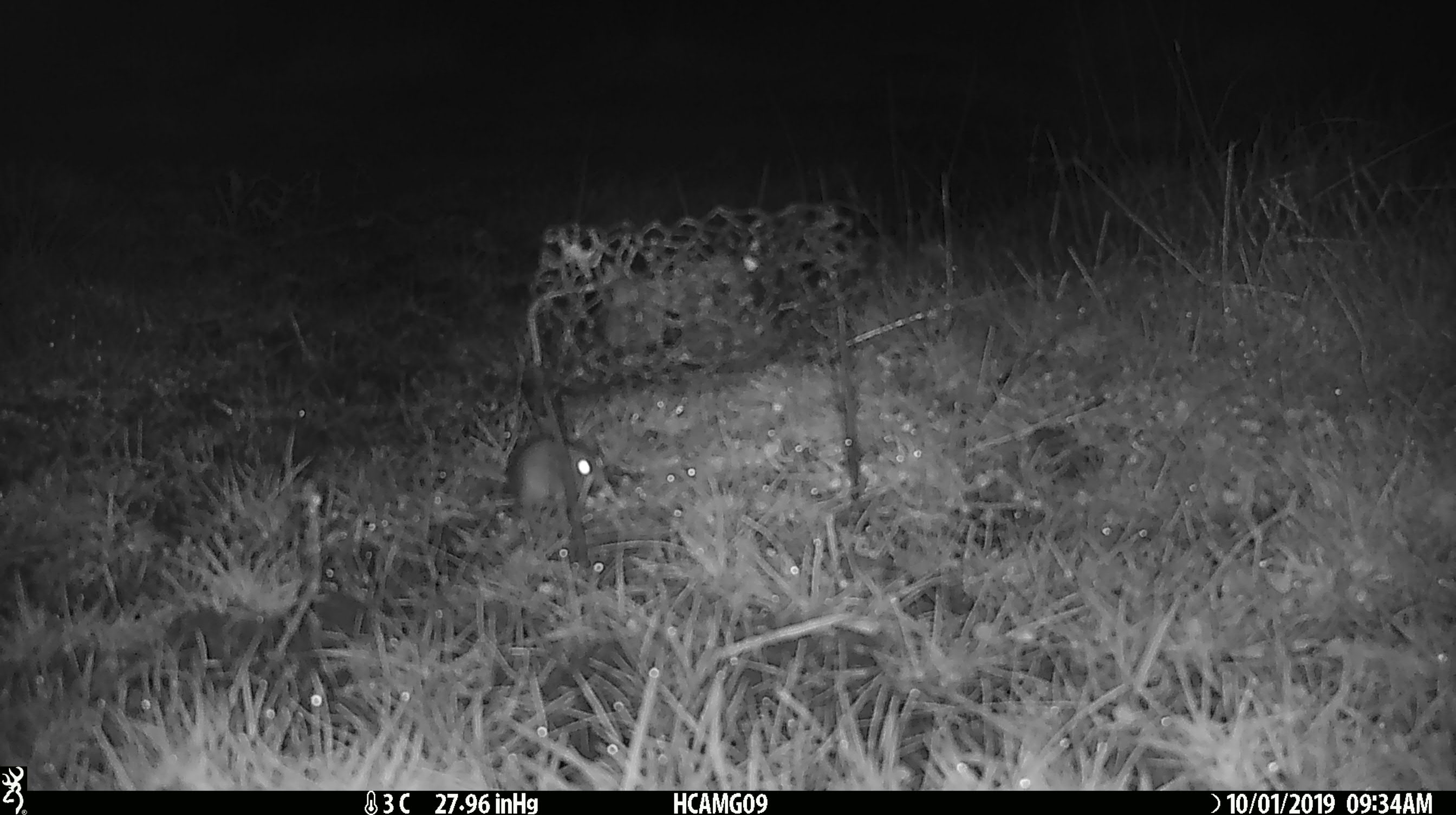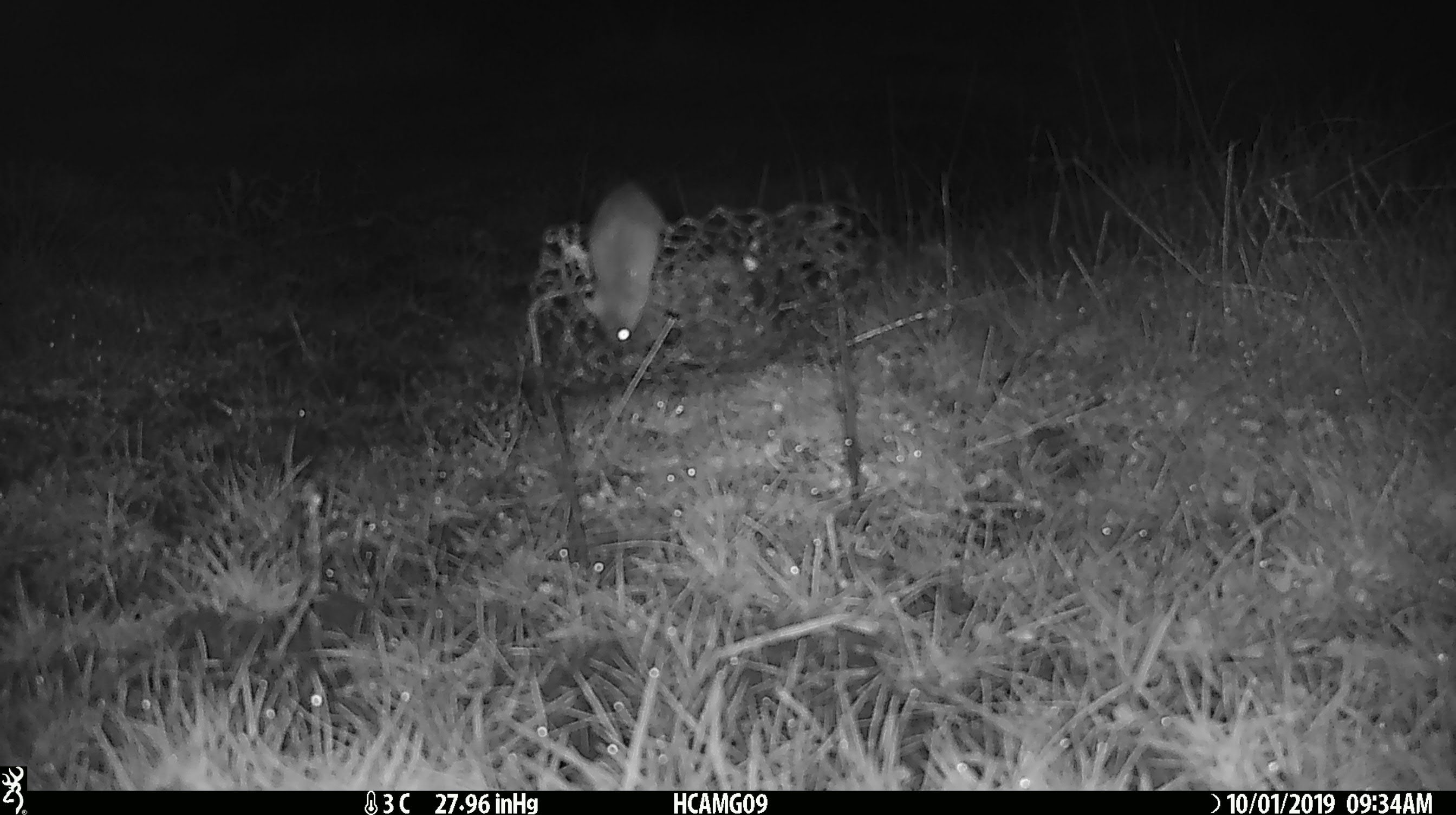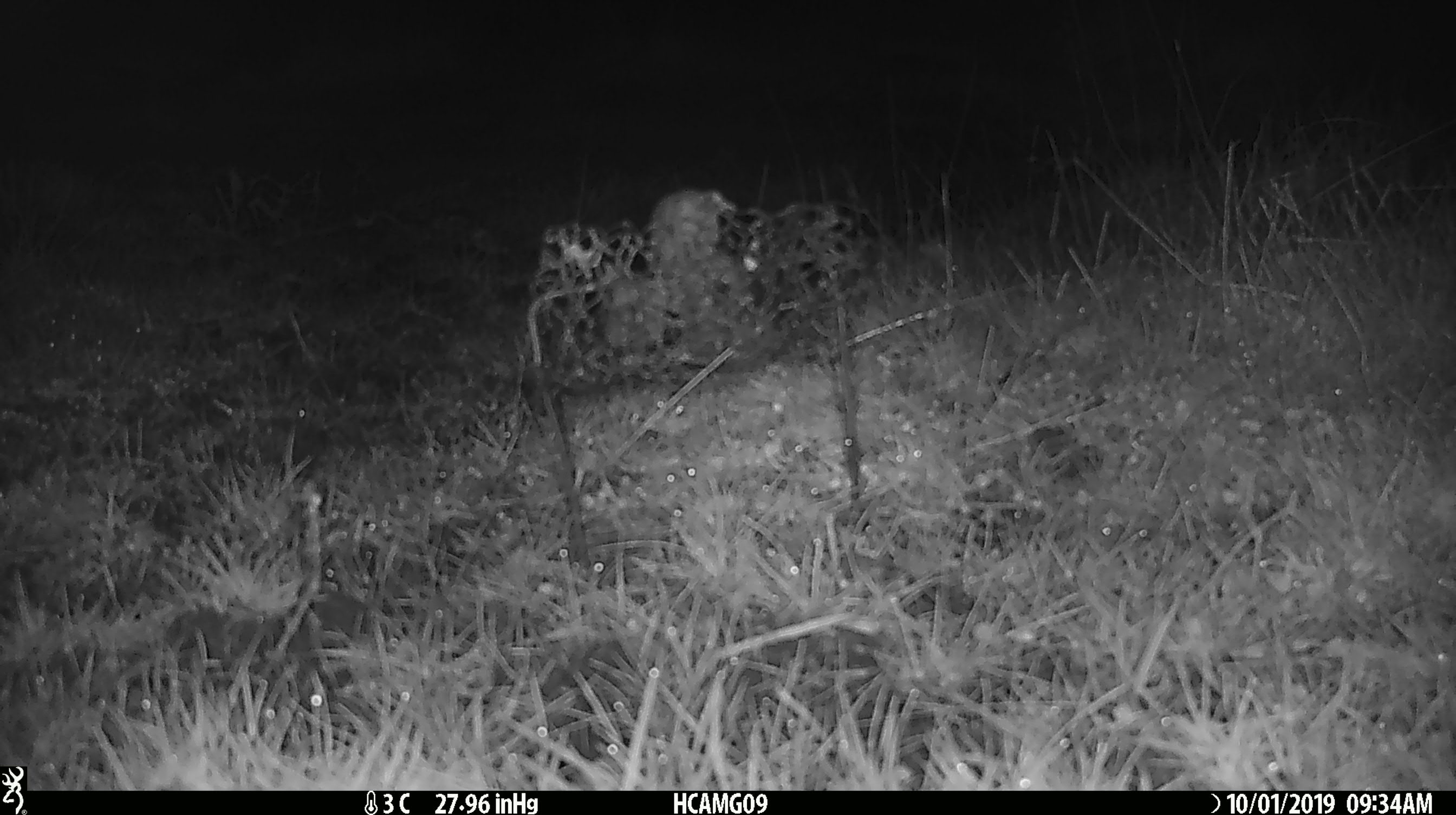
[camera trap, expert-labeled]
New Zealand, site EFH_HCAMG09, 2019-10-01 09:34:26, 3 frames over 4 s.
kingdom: Animalia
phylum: Chordata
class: Mammalia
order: Rodentia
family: Muridae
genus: Mus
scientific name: Mus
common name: mouse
Mouse (Mus).